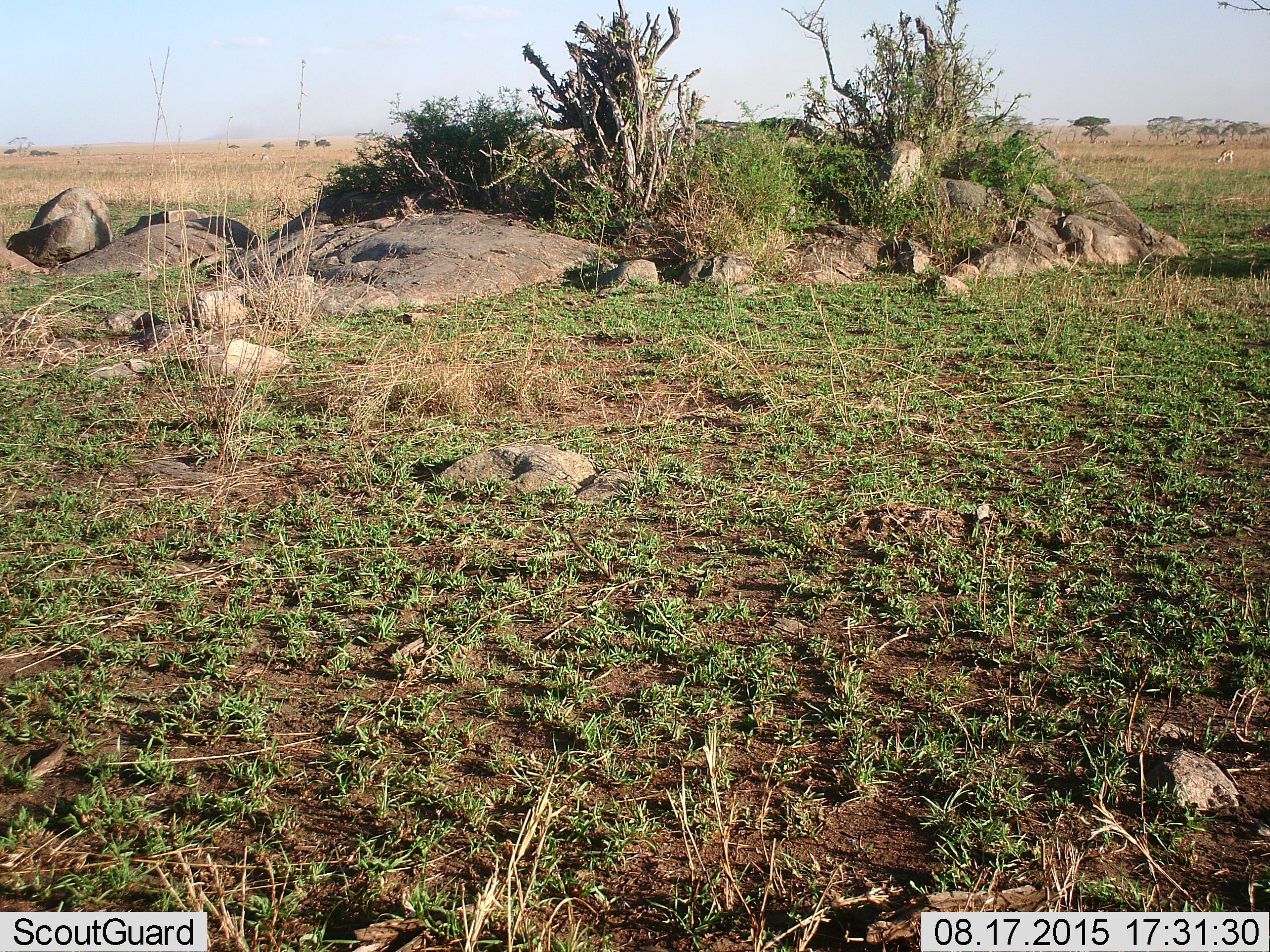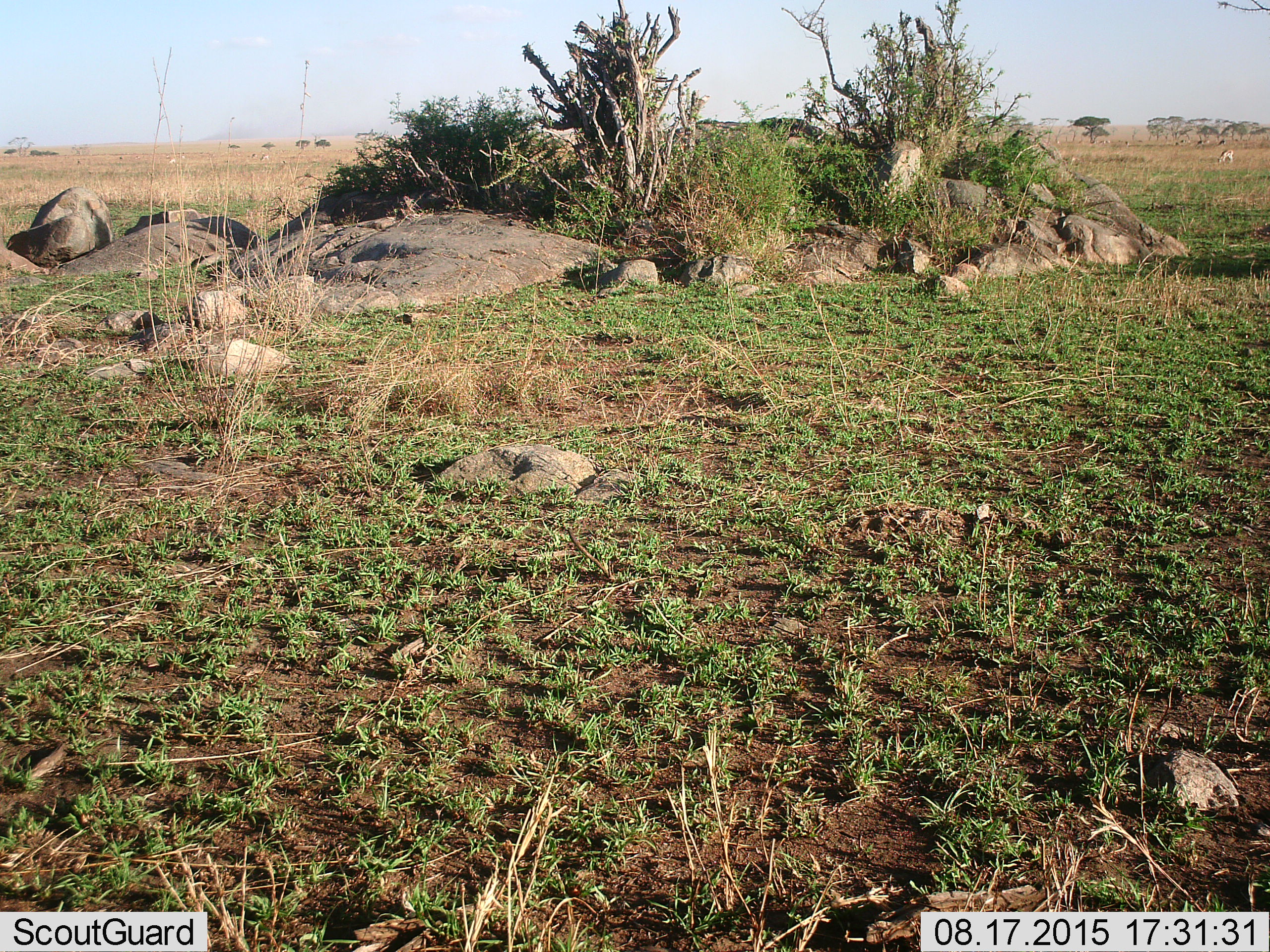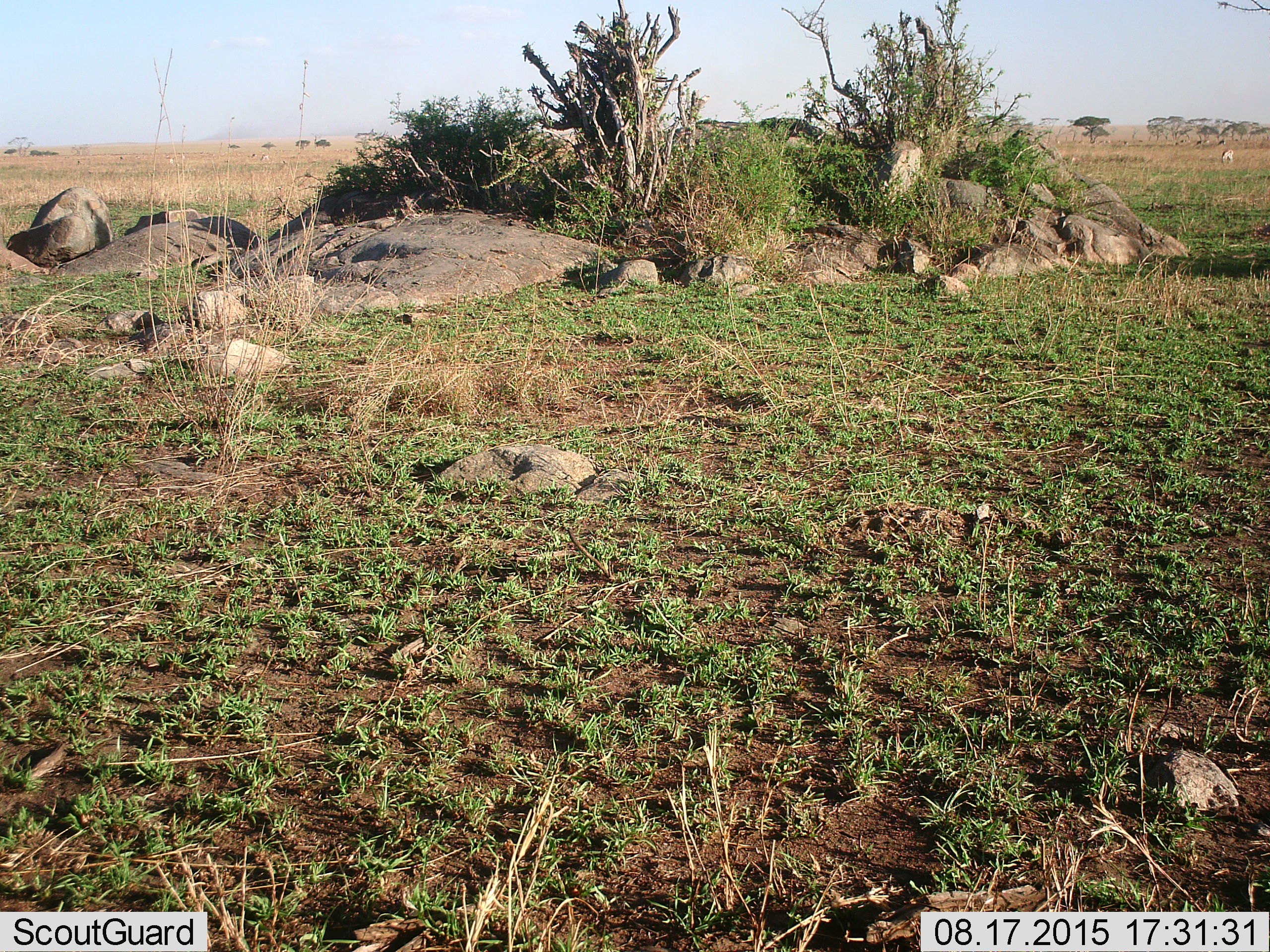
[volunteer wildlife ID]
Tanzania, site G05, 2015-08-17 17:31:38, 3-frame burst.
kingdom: Animalia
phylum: Chordata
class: Mammalia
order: Artiodactyla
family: Bovidae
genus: Eudorcas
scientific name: Eudorcas thomsonii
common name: thomson's gazelle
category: gazellethomsons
Gazellethomsons (thomson's gazelle) (Eudorcas thomsonii), count 11-50. Behavior (volunteer vote fractions): standing 57%, resting 0%, moving 29%, interacting 0%. Young present (vote fraction): 0%. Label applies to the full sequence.